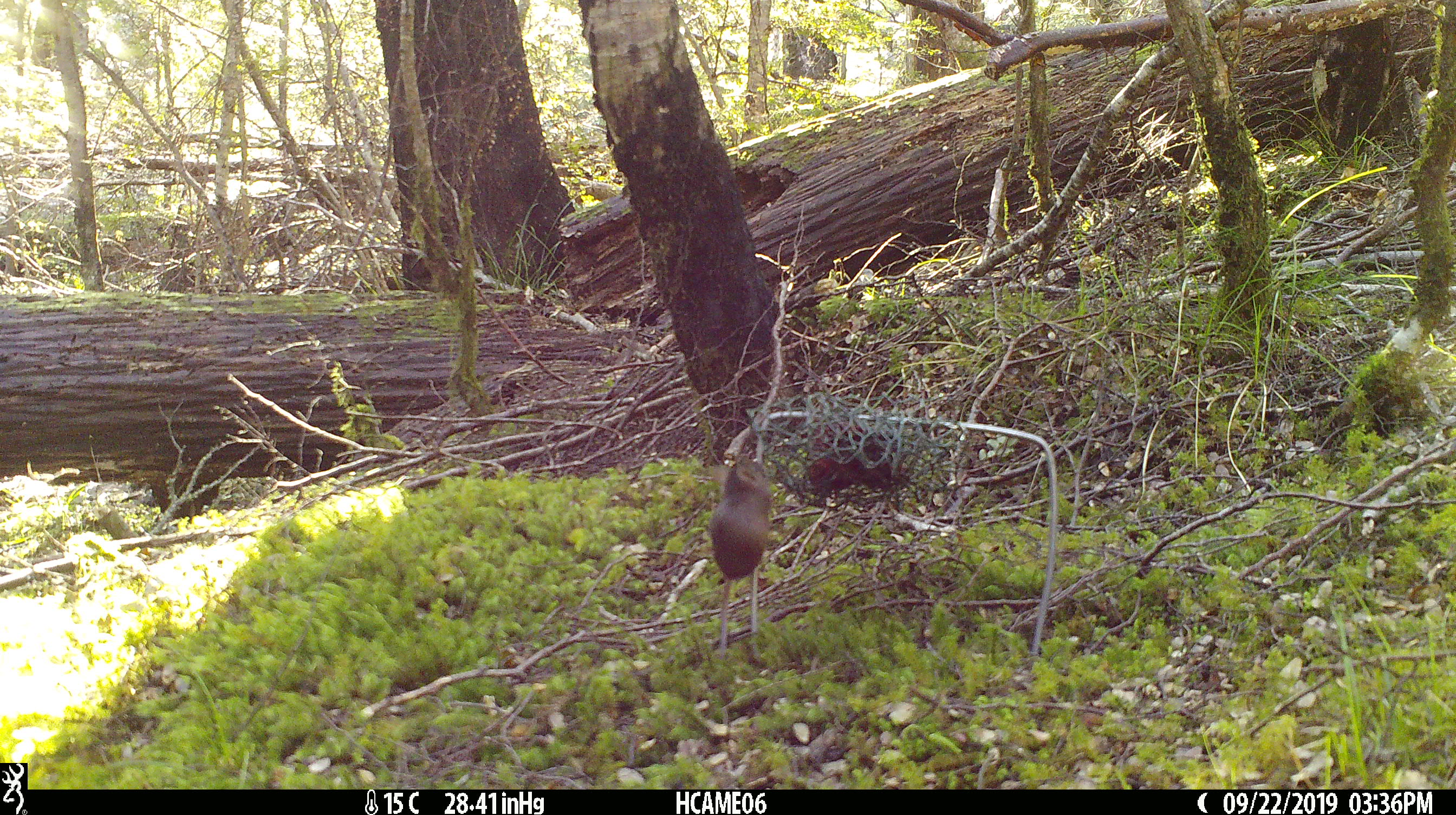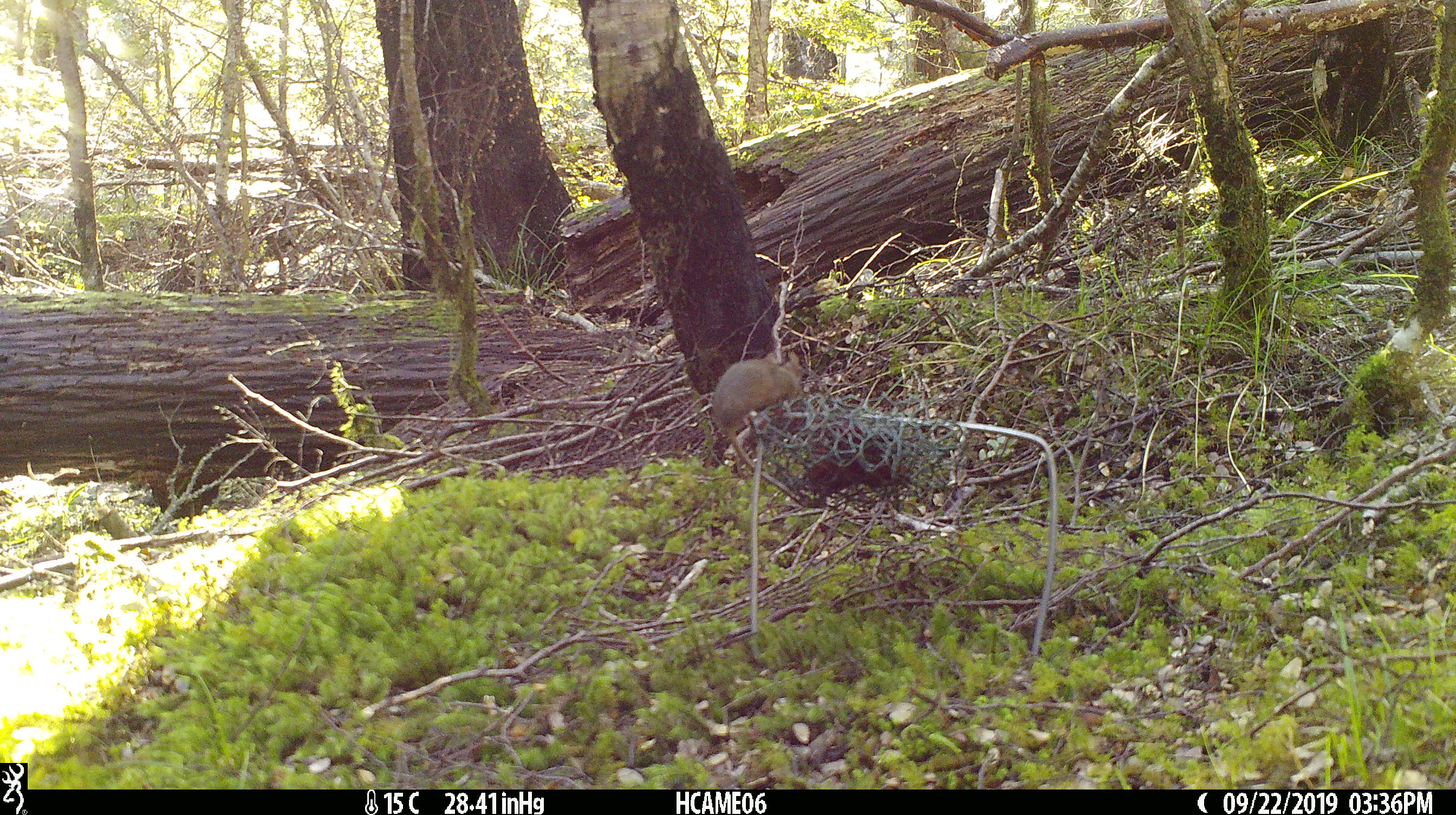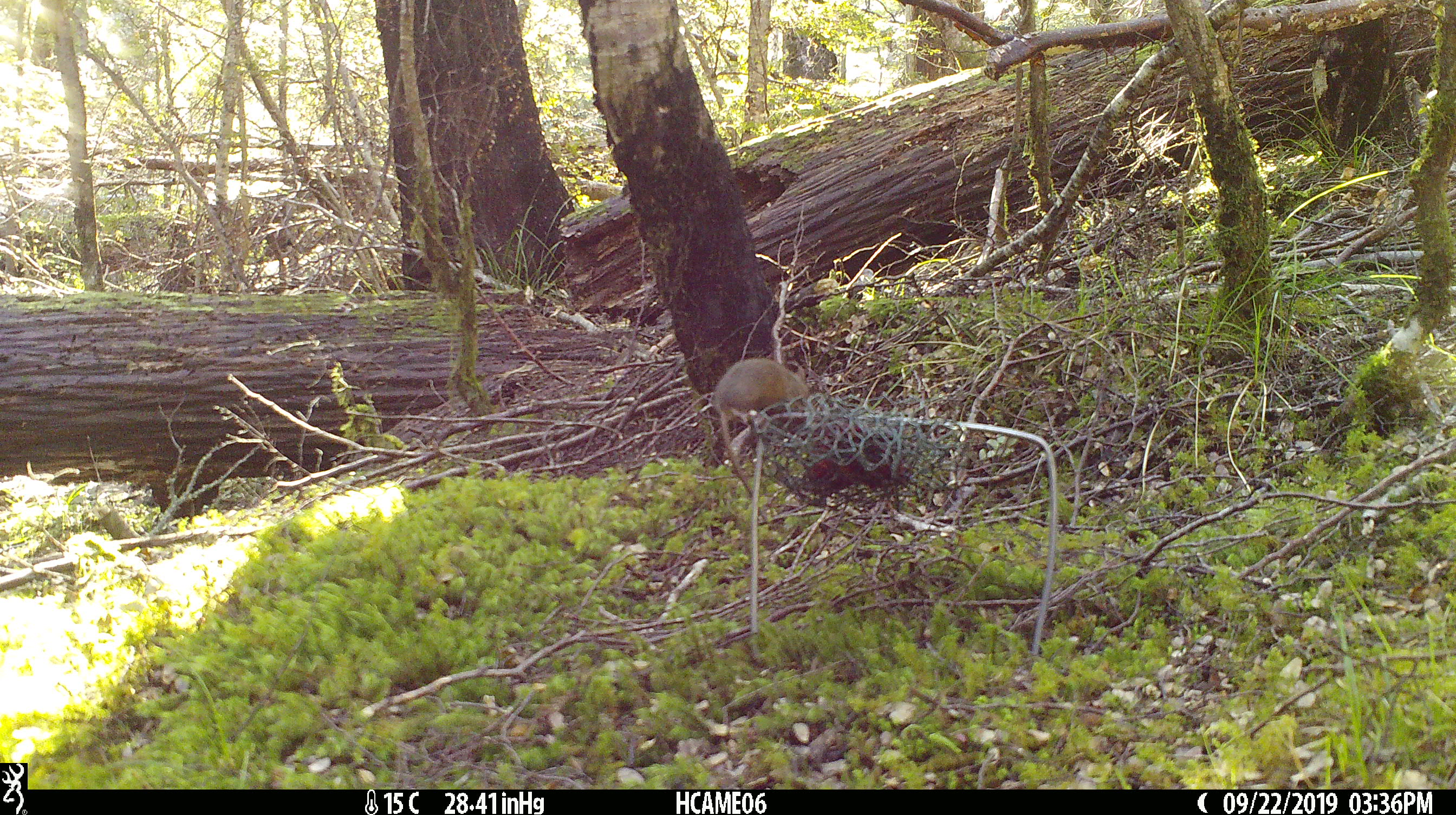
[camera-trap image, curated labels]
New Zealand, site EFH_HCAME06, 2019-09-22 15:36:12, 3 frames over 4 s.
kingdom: Animalia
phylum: Chordata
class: Mammalia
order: Rodentia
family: Muridae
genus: Mus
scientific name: Mus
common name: mouse